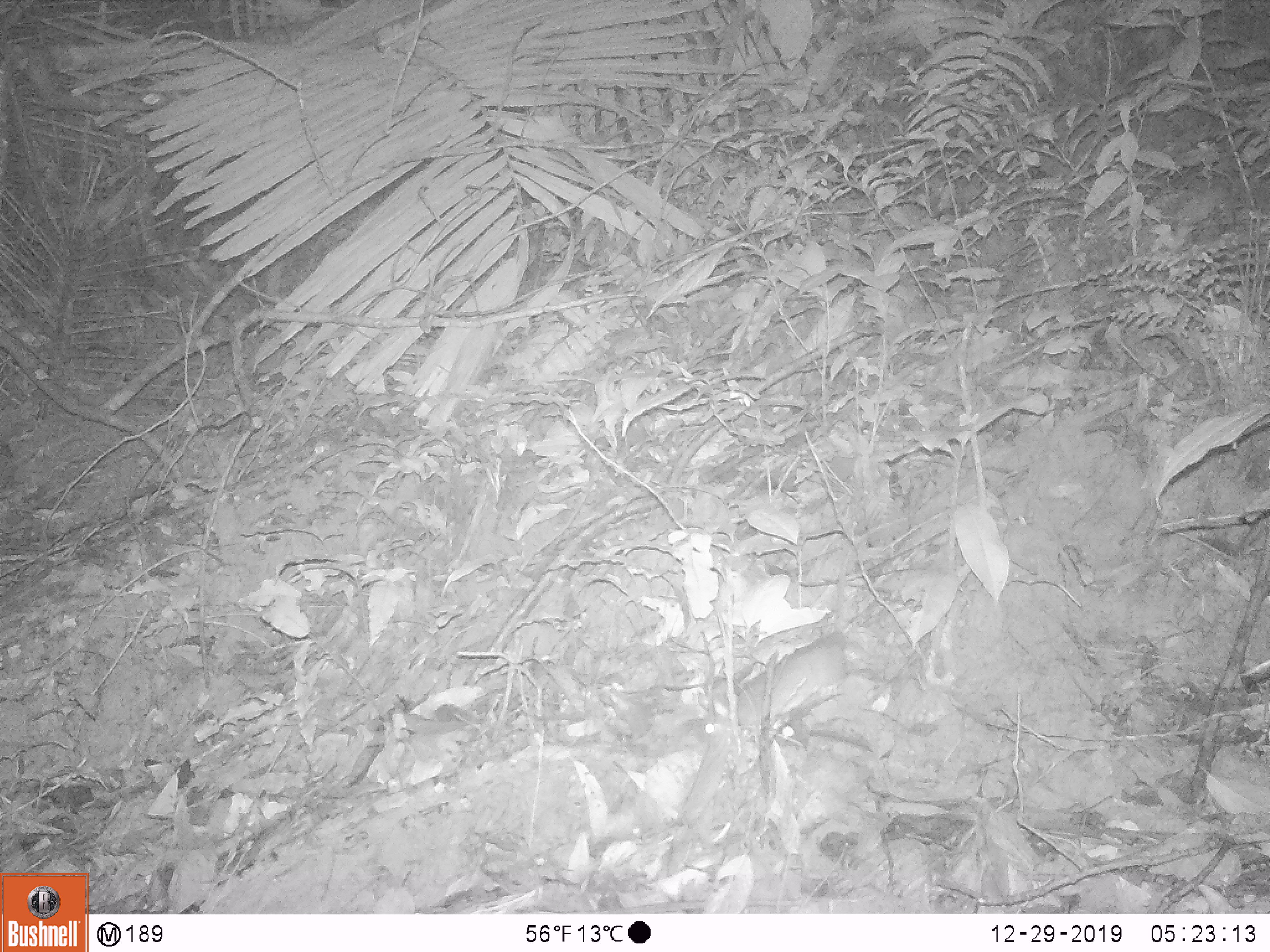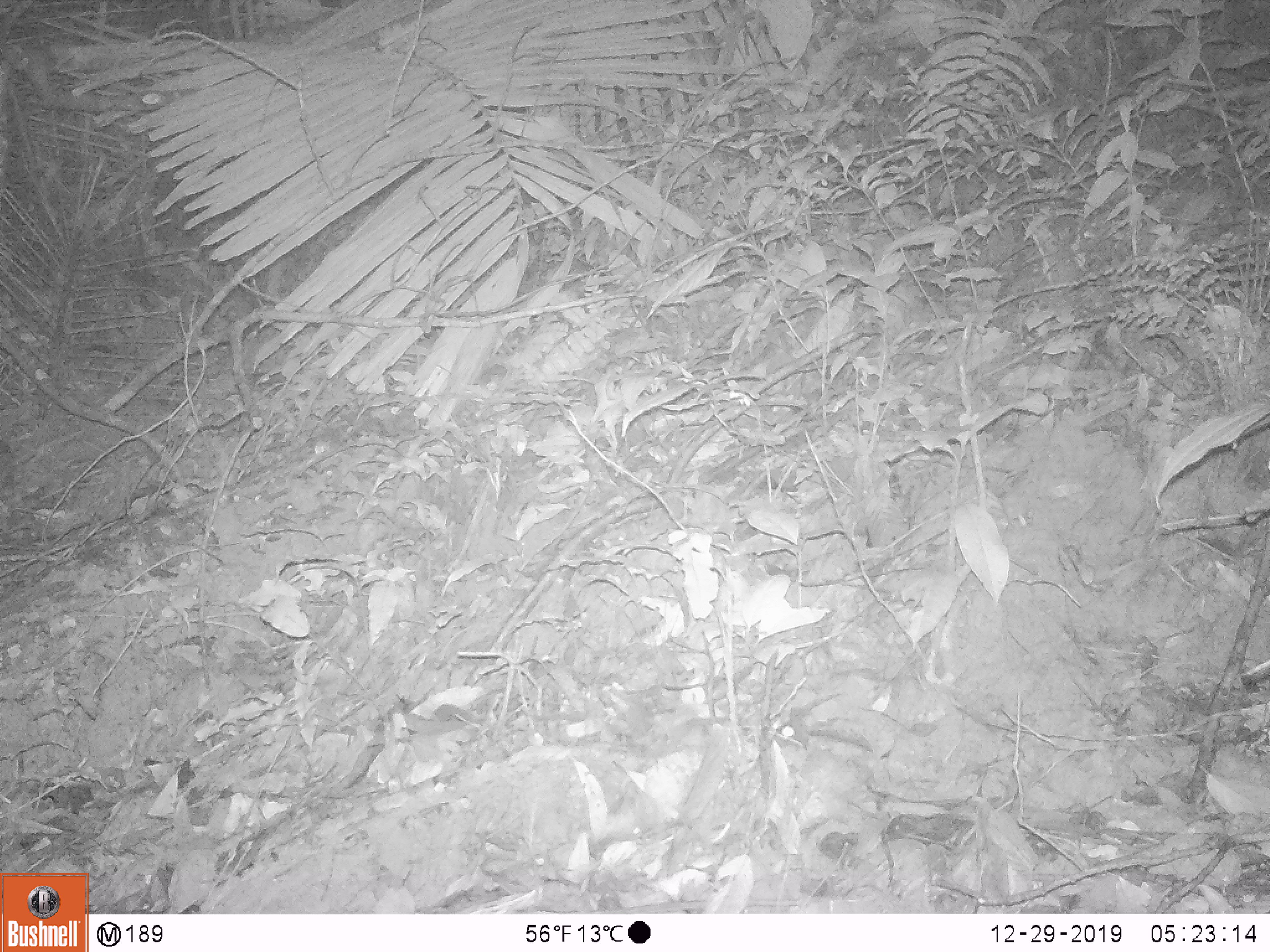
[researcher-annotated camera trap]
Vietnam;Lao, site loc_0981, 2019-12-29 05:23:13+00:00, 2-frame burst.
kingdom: Animalia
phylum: Chordata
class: Mammalia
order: Rodentia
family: Muridae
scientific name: Muridae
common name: old-world mice and rats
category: unidentified murid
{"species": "unidentified murid (old-world mice and rats) (Muridae)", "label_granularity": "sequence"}